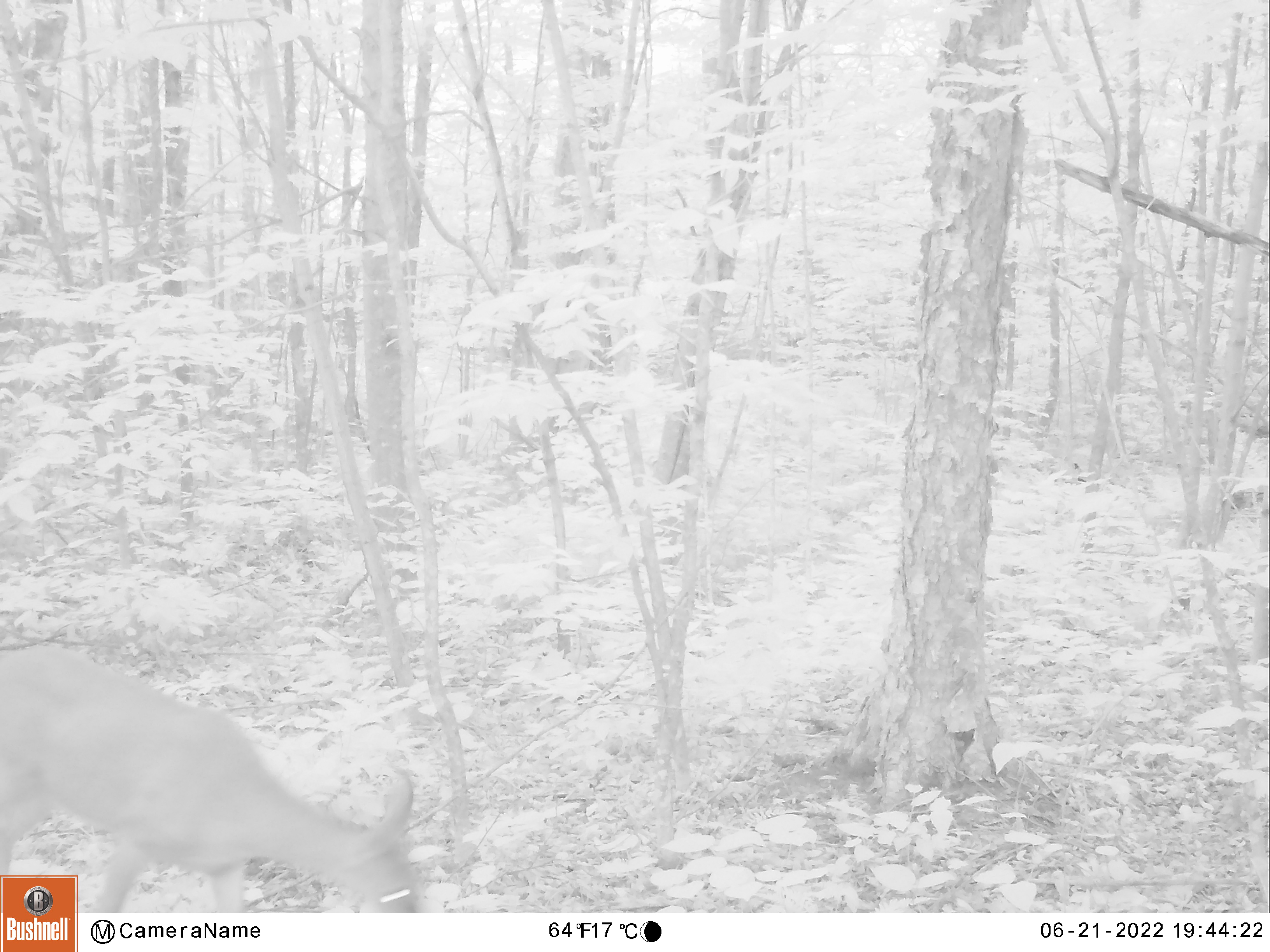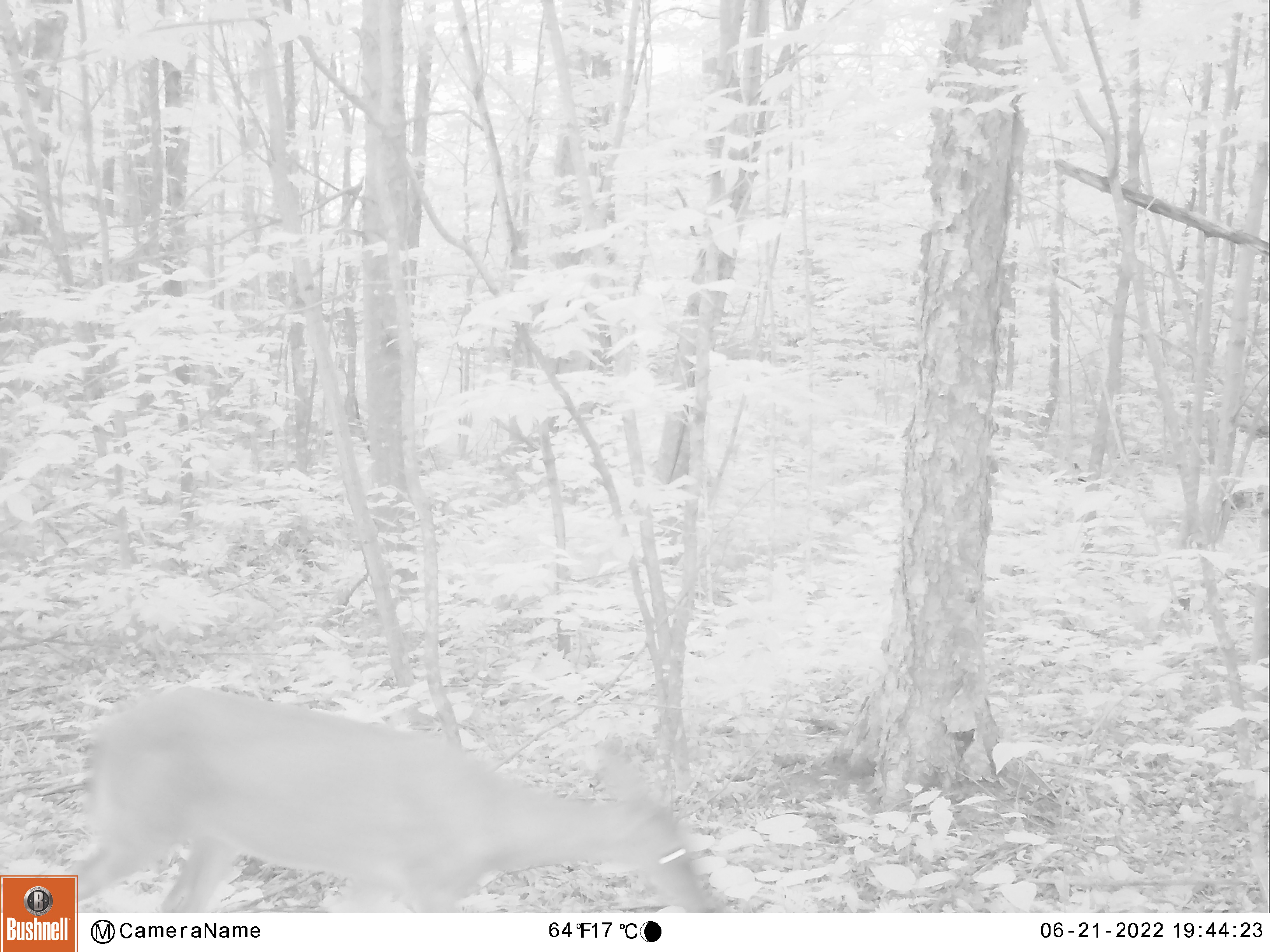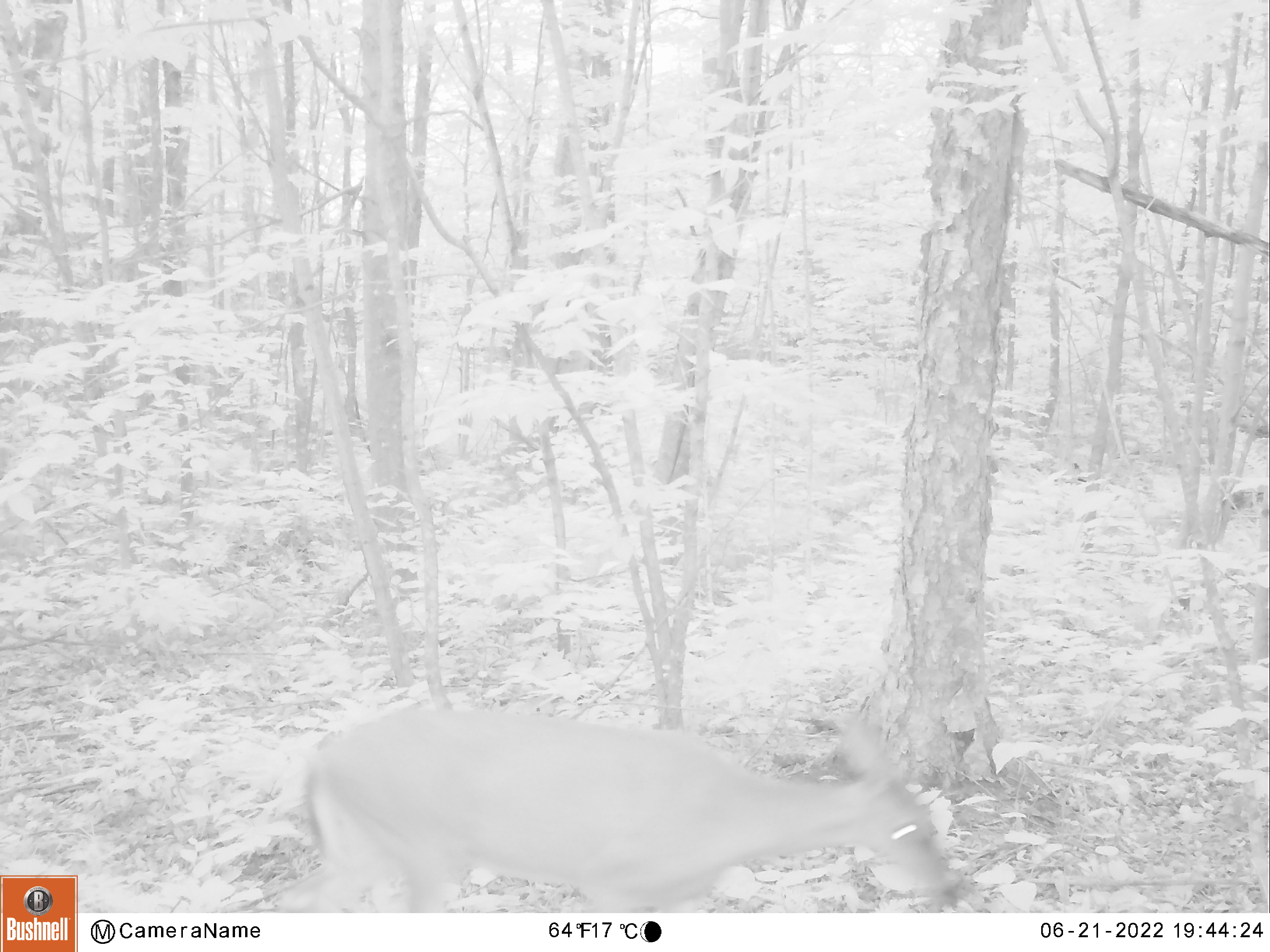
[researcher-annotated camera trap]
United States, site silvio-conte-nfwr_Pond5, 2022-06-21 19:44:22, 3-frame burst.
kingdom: Animalia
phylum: Chordata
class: Mammalia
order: Artiodactyla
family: Cervidae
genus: Odocoileus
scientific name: Odocoileus virginianus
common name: white-tailed deer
White-tailed deer (Odocoileus virginianus).